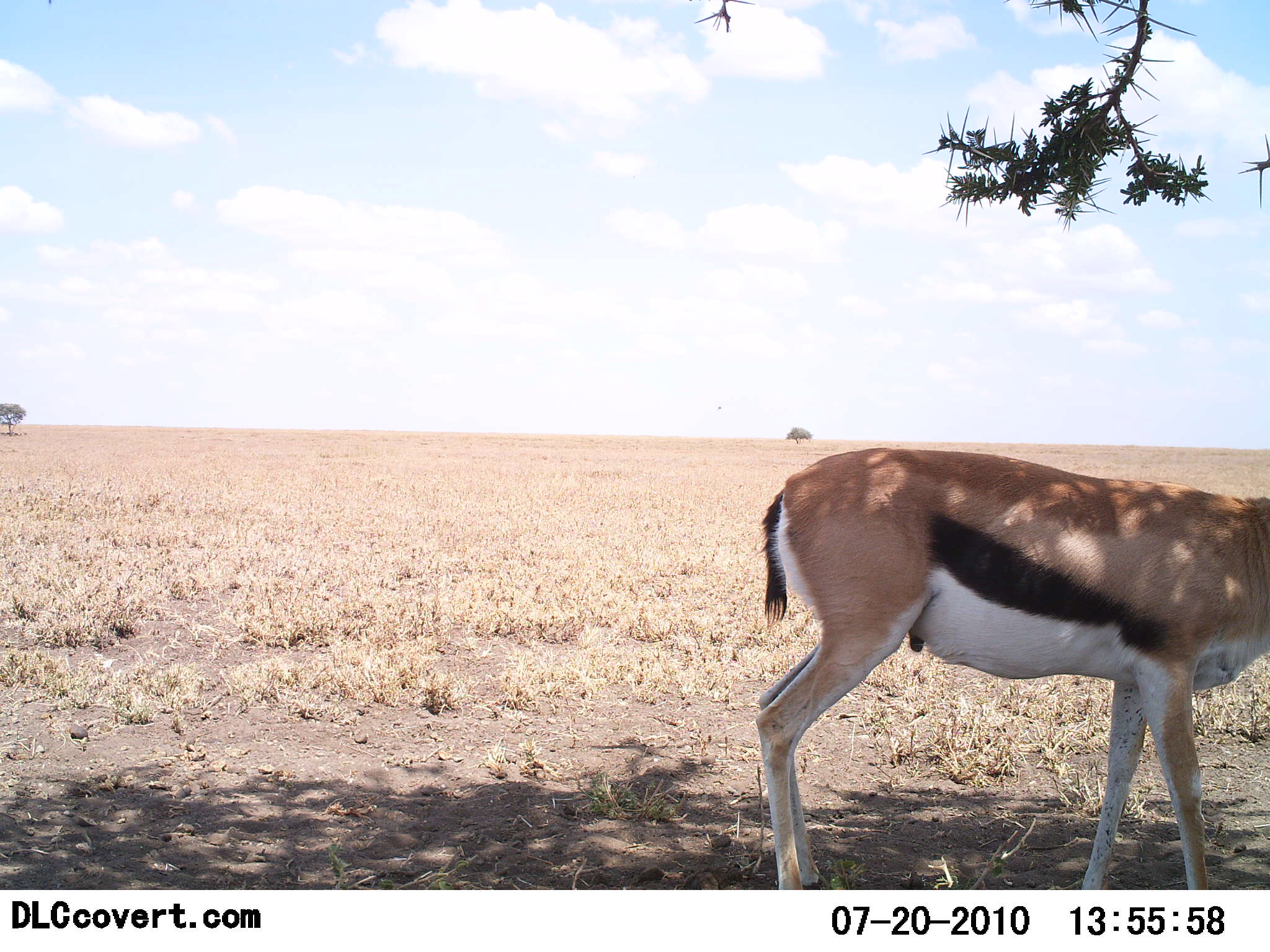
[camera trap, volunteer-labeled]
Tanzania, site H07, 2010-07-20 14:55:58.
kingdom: Animalia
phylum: Chordata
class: Mammalia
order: Artiodactyla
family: Bovidae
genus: Eudorcas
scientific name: Eudorcas thomsonii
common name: thomson's gazelle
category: gazellethomsons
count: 1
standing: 88%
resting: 0%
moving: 19%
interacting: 0%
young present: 0%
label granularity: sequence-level